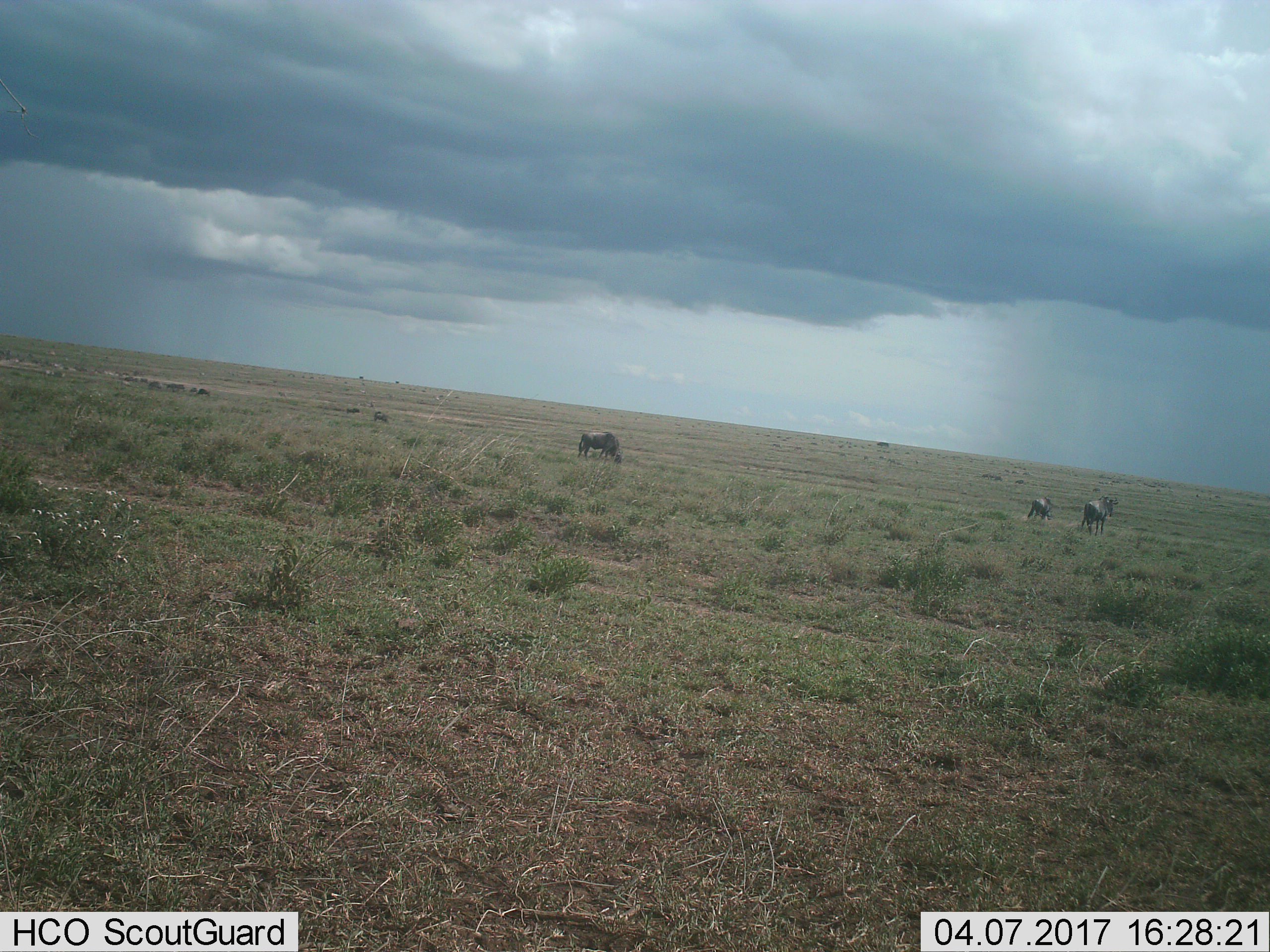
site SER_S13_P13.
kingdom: Animalia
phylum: Chordata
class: Mammalia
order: Artiodactyla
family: Bovidae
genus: Connochaetes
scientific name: Connochaetes taurinus taurinus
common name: blue wildebeest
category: wildebeestblue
Wildebeestblue (blue wildebeest) (Connochaetes taurinus taurinus), count 3. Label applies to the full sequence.